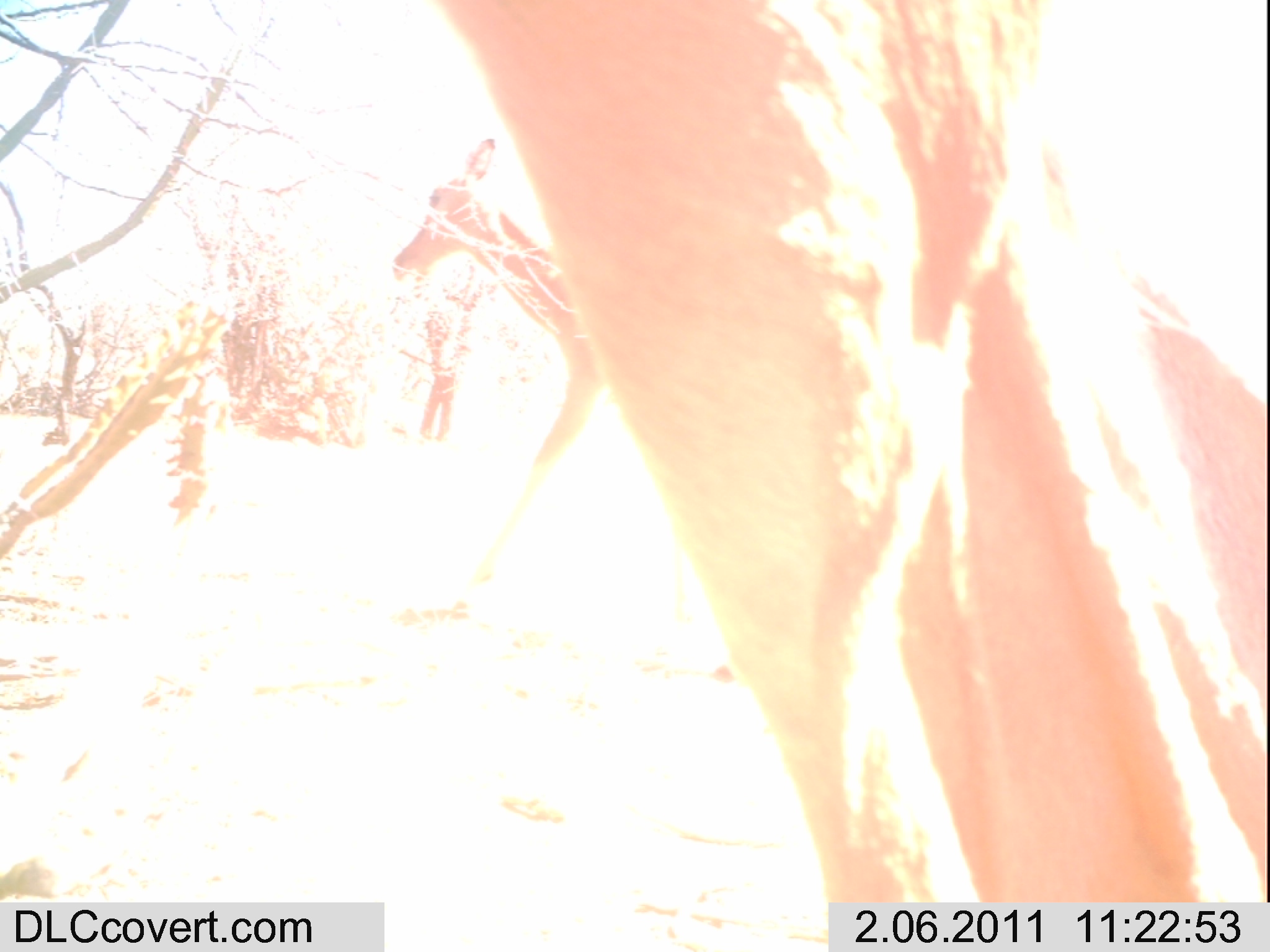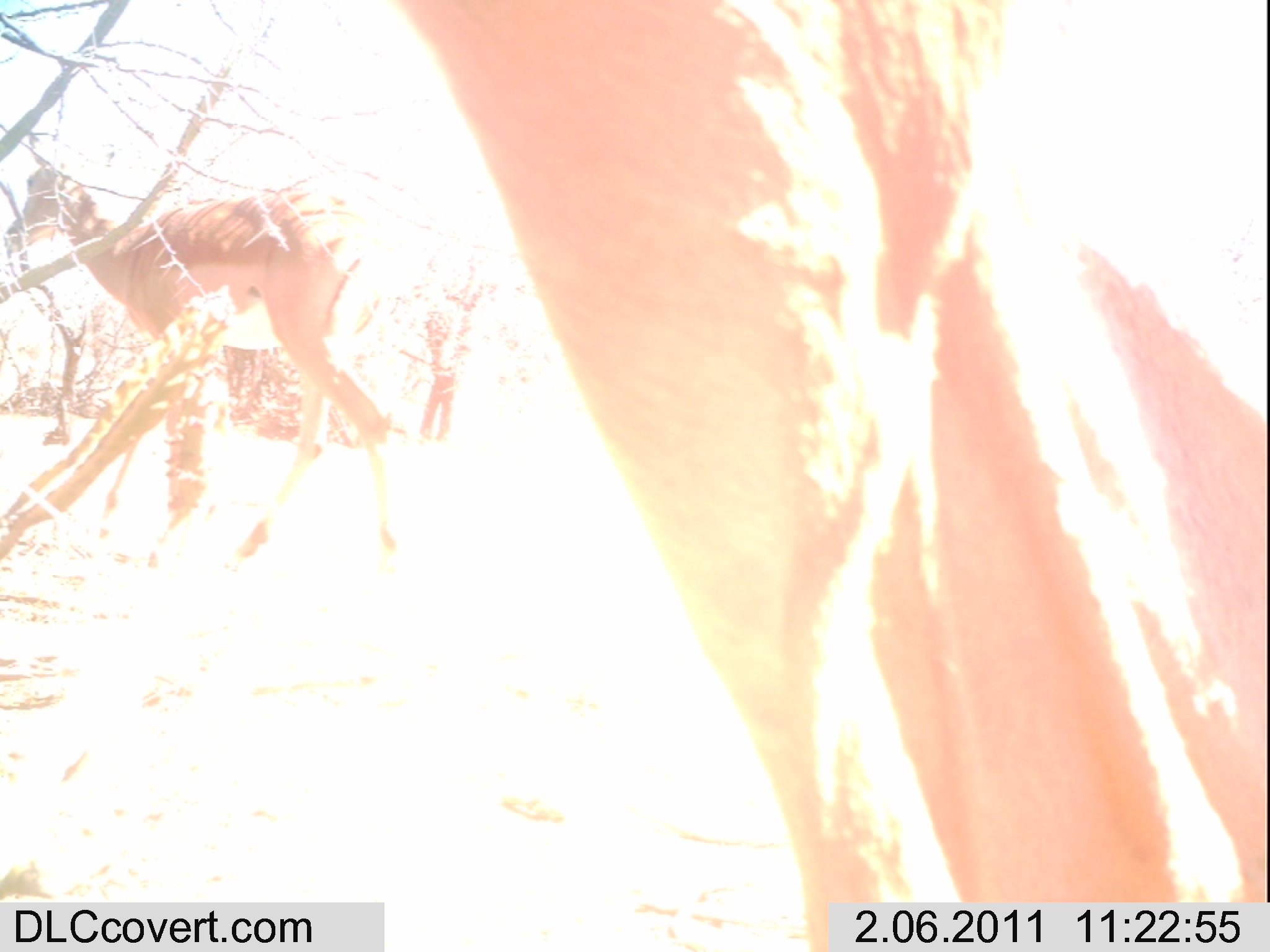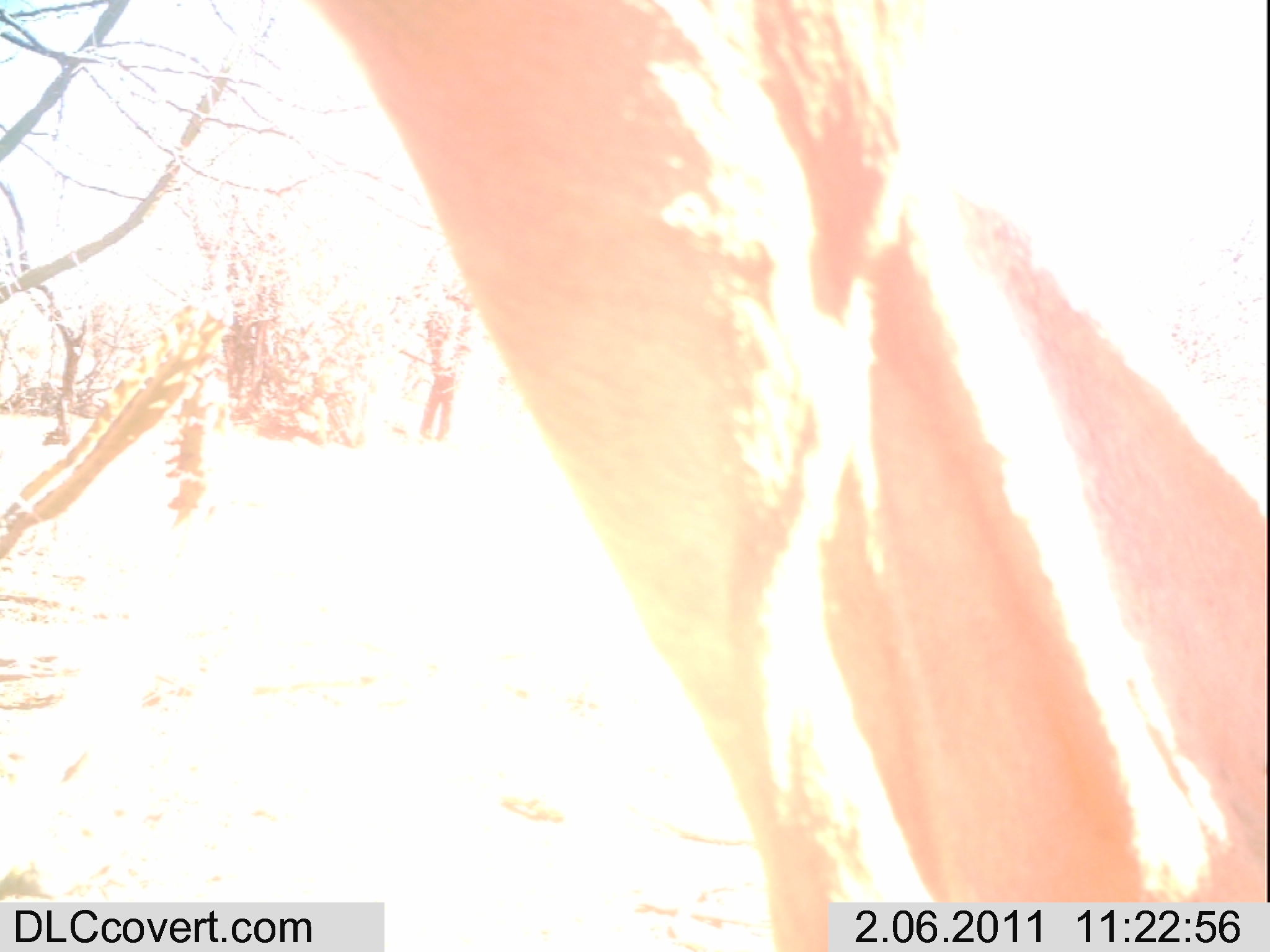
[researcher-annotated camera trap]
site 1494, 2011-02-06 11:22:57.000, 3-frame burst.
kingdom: Animalia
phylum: Chordata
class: Mammalia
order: Artiodactyla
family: Bovidae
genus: Aepyceros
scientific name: Aepyceros melampus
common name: impala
Aepyceros melampus (impala), count 2.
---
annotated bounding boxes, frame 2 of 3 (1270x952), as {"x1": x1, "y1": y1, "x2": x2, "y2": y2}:
aepyceros melampus: {"x1": 392, "y1": 0, "x2": 1265, "y2": 946}; {"x1": 3, "y1": 128, "x2": 408, "y2": 576}